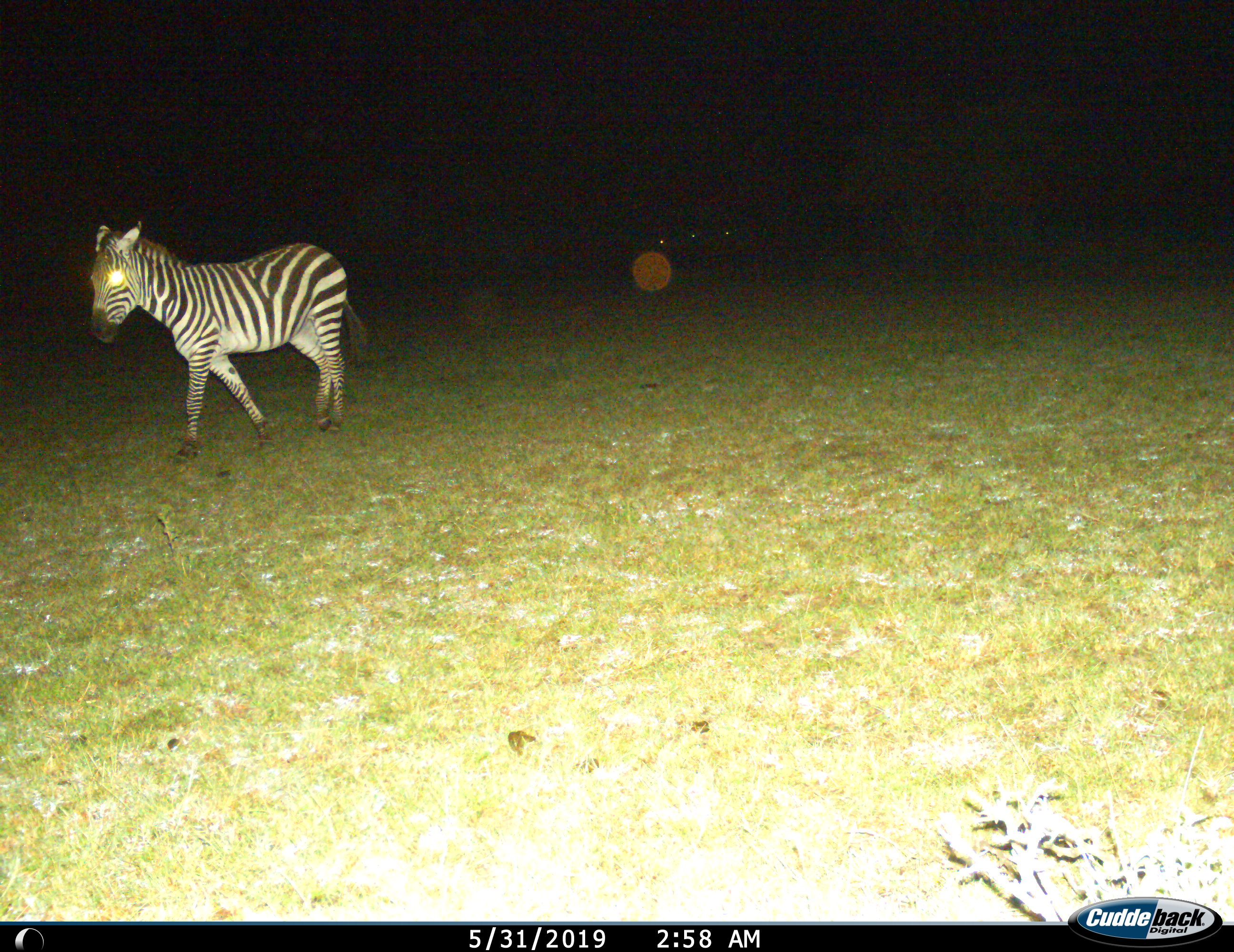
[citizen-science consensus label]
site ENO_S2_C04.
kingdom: Animalia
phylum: Chordata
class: Mammalia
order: Perissodactyla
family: Equidae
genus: Equus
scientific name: Equus quagga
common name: plains zebra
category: zebraplains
Zebraplains (plains zebra) (Equus quagga), count 1. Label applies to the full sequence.